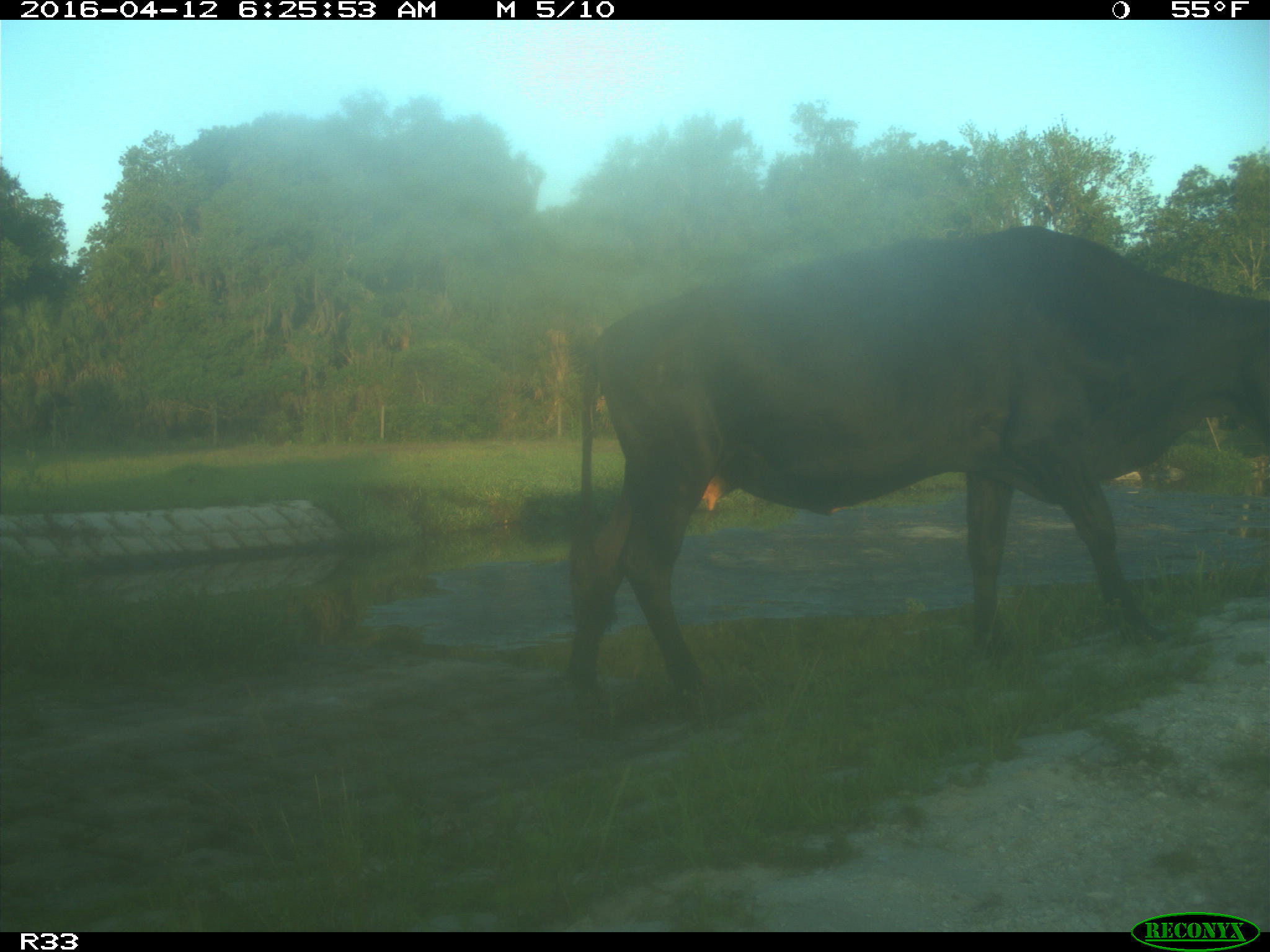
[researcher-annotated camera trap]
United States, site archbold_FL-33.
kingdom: Animalia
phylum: Chordata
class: Mammalia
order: Artiodactyla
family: Bovidae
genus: Bos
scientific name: Bos taurus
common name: domestic cow